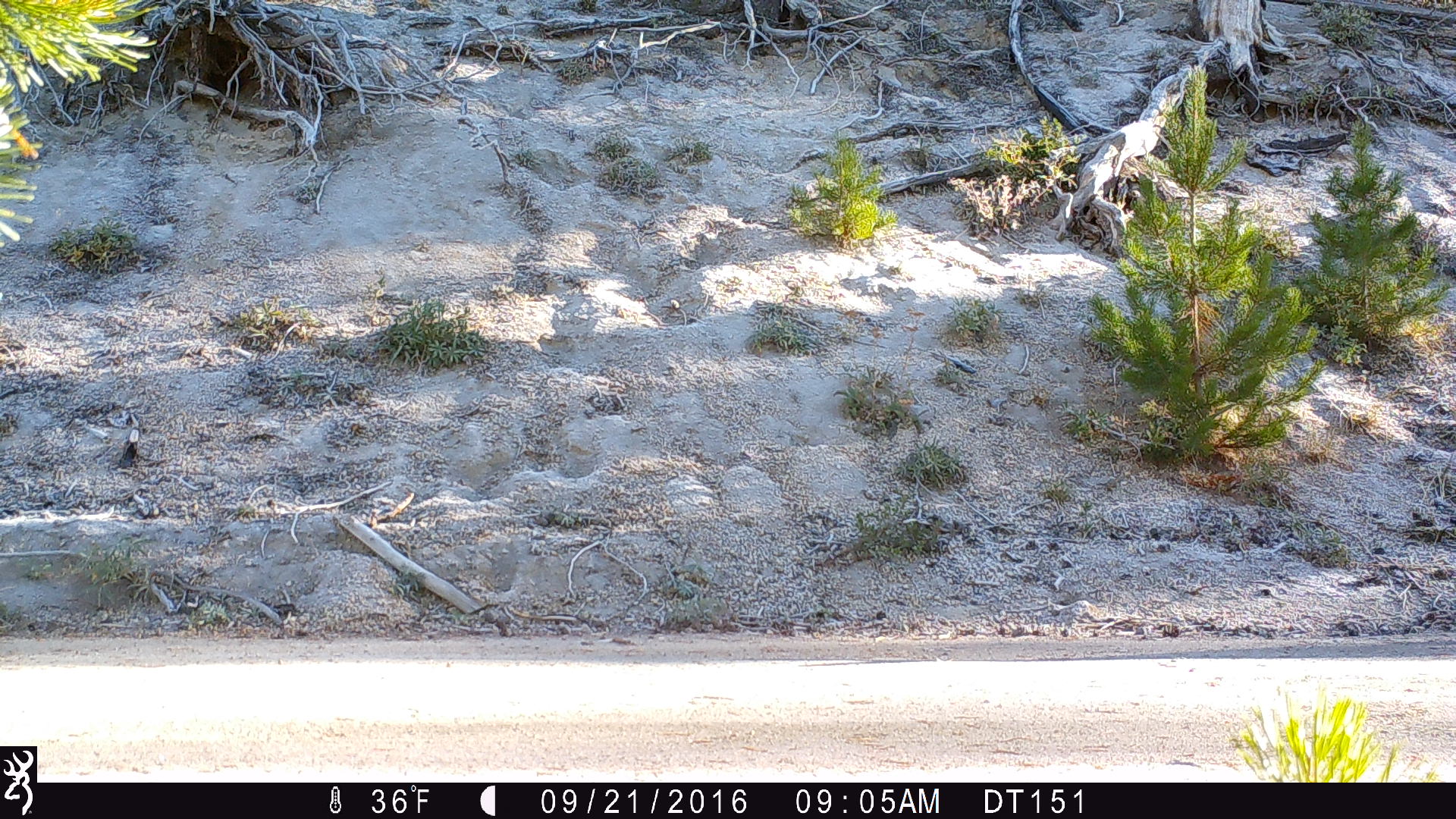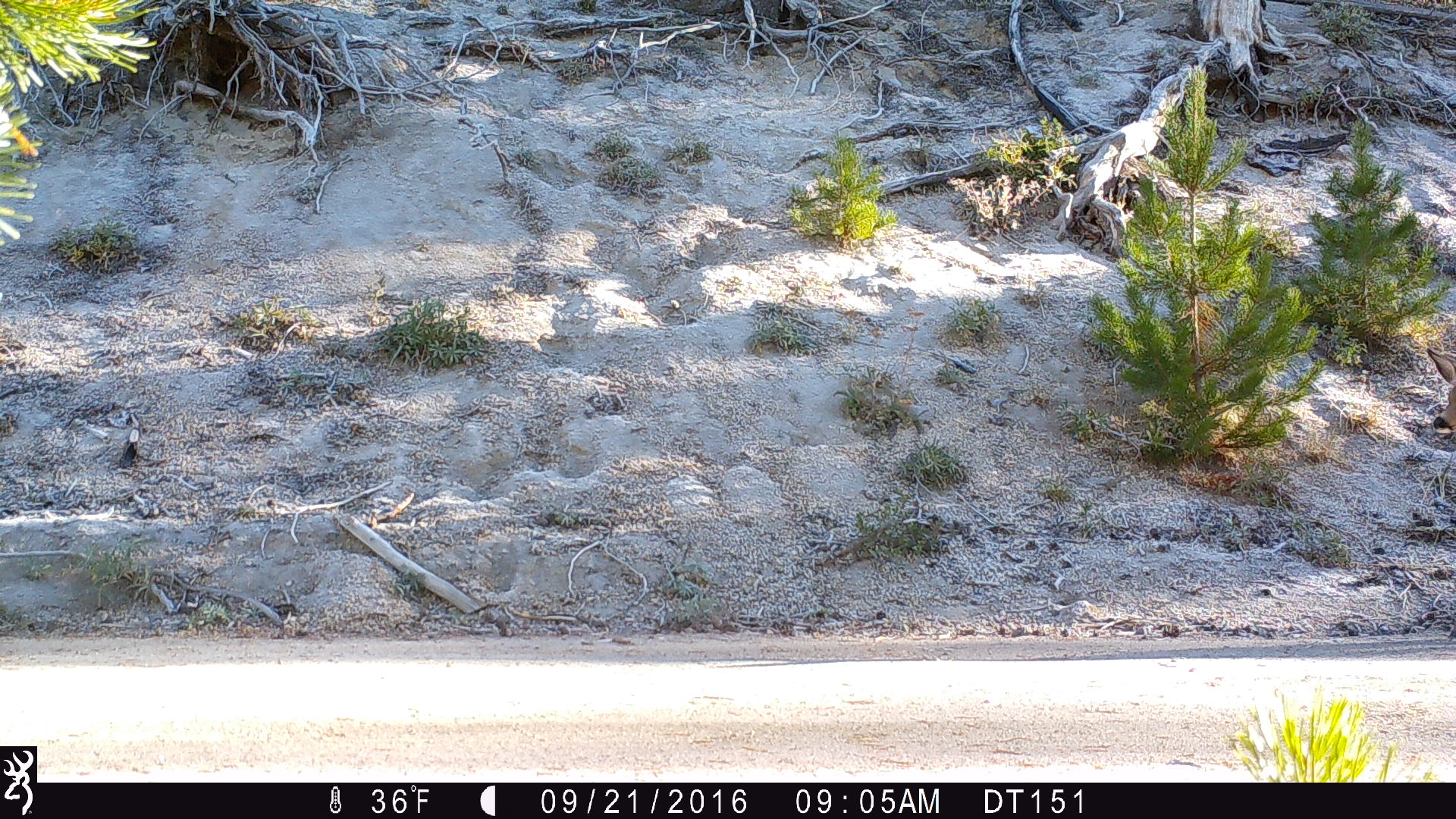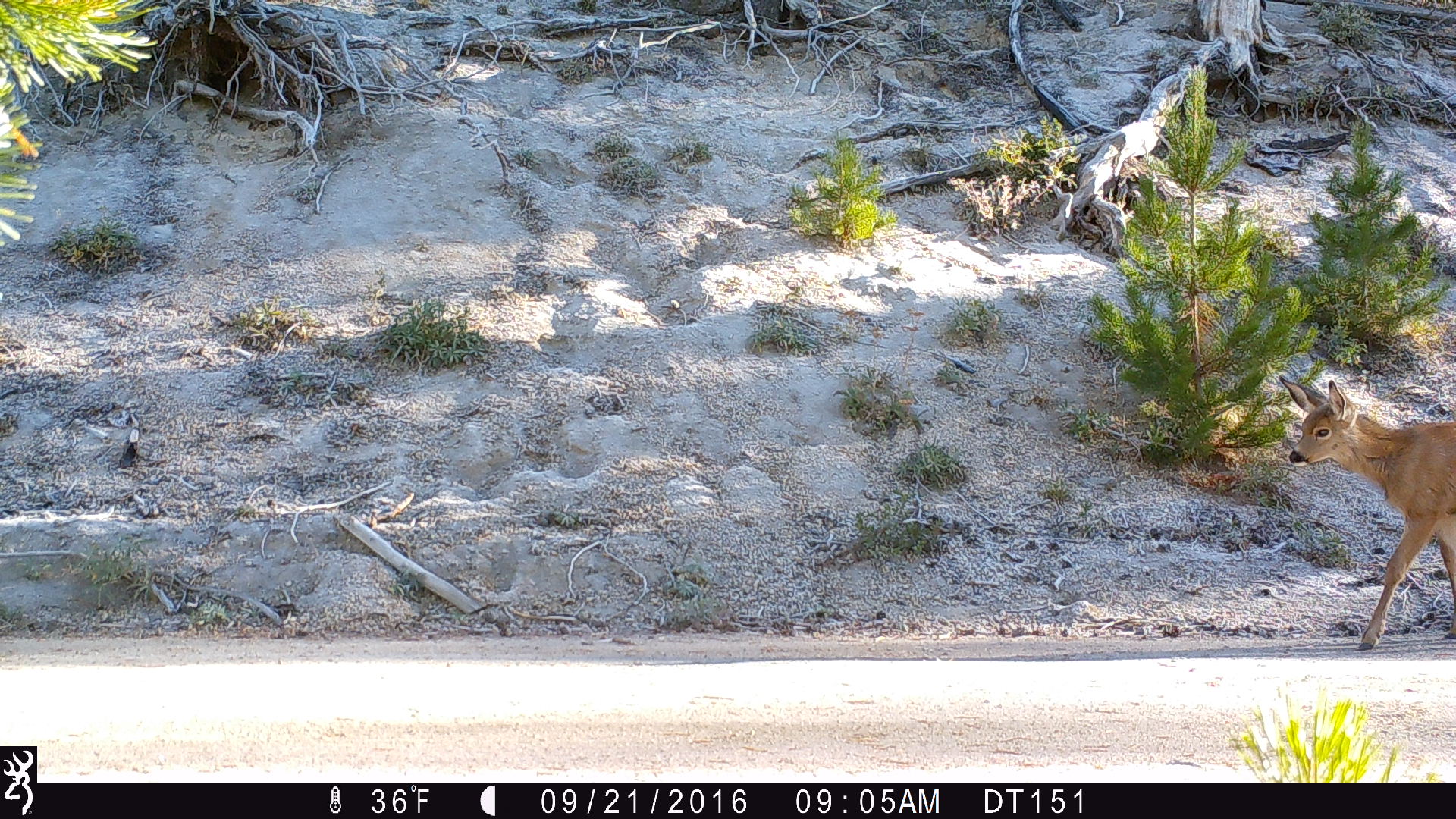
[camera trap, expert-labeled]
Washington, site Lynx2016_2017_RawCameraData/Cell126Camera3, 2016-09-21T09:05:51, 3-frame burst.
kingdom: Animalia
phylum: Chordata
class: Mammalia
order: Artiodactyla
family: Cervidae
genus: Odocoileus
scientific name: Odocoileus hemionus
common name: mule deer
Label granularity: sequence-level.